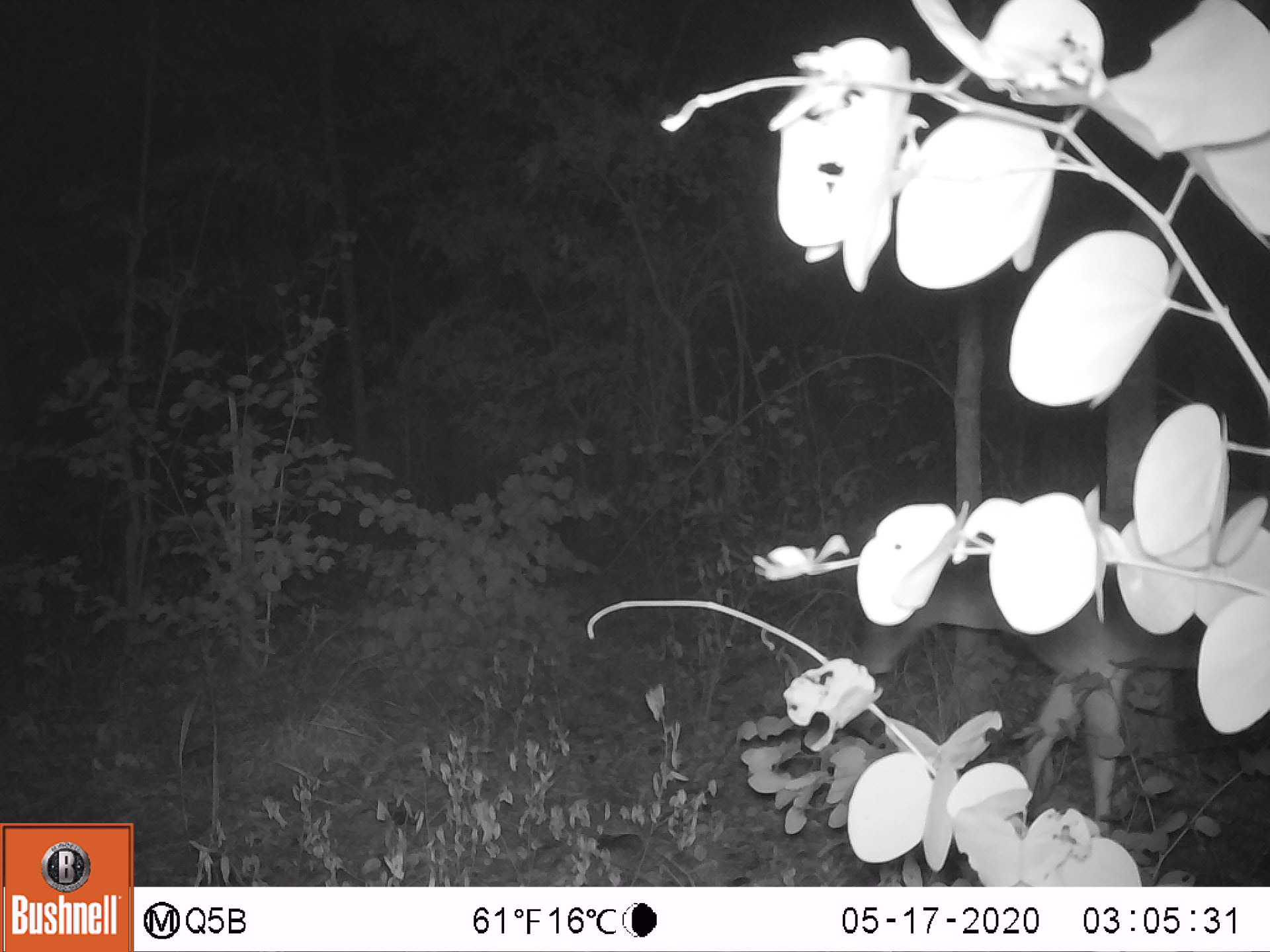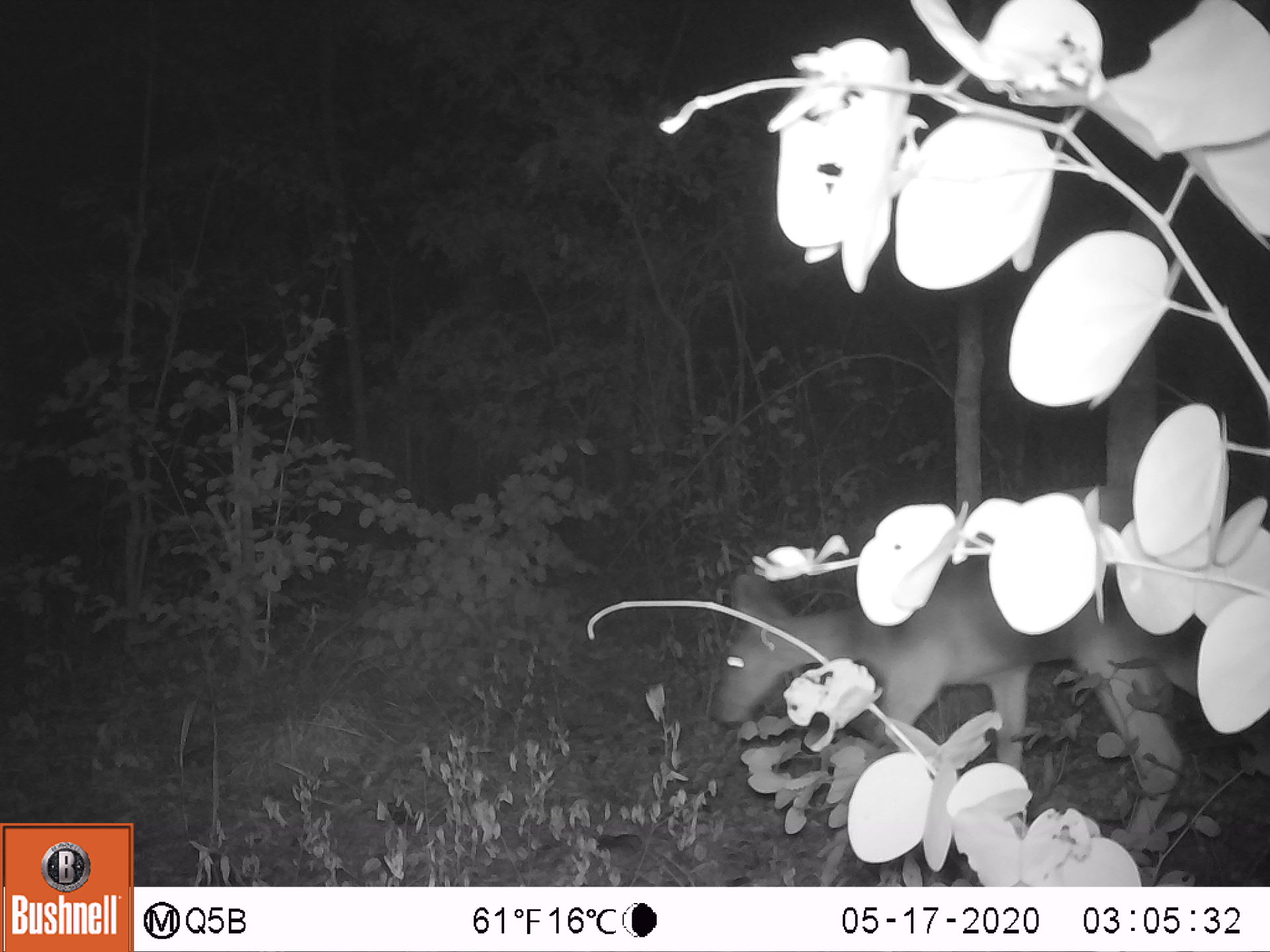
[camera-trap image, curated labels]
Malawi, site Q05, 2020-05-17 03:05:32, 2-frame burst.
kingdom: Animalia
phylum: Chordata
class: Mammalia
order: Artiodactyla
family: Bovidae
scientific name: Antilopinae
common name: small antelope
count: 1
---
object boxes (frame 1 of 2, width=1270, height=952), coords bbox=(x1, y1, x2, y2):
small antelope: bbox=(847, 522, 1233, 854)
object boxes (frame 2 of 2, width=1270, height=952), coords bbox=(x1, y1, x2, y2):
small antelope: bbox=(706, 514, 1226, 886)